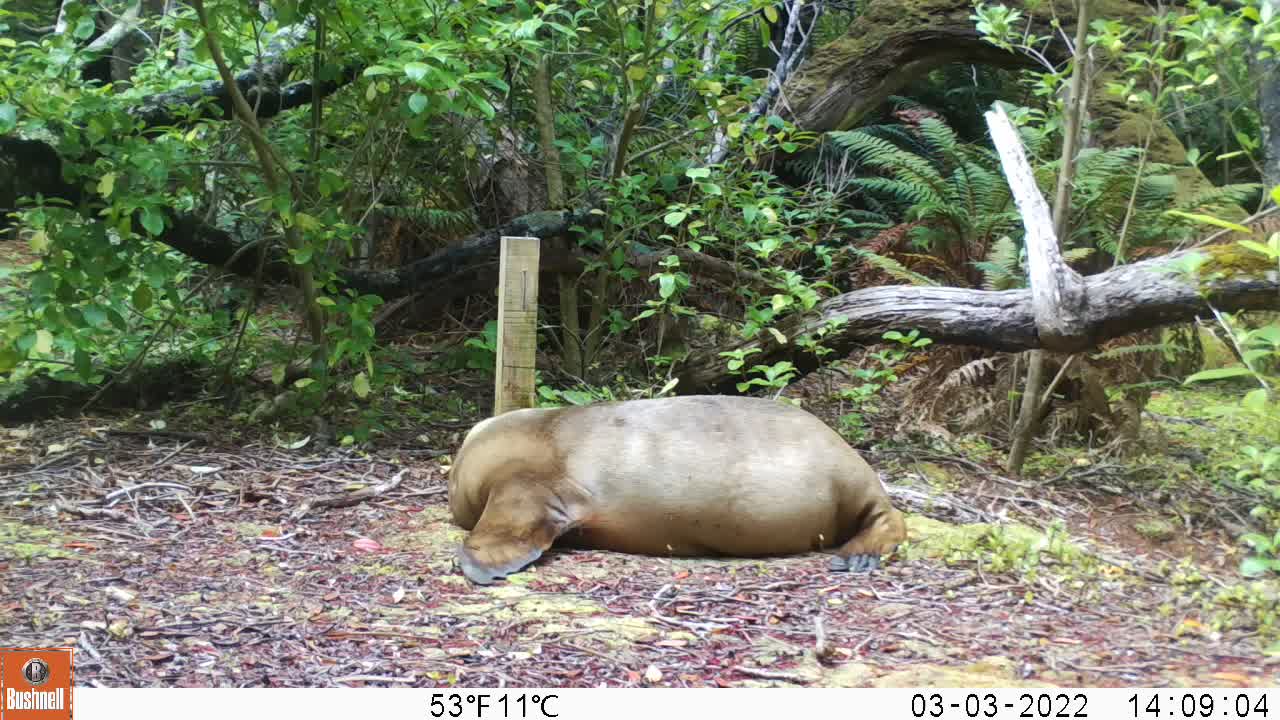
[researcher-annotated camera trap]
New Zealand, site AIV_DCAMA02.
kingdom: Animalia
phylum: Chordata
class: Mammalia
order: Carnivora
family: Otariidae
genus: Phocarctos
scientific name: Phocarctos hookeri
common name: new zealand sea lion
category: sealion